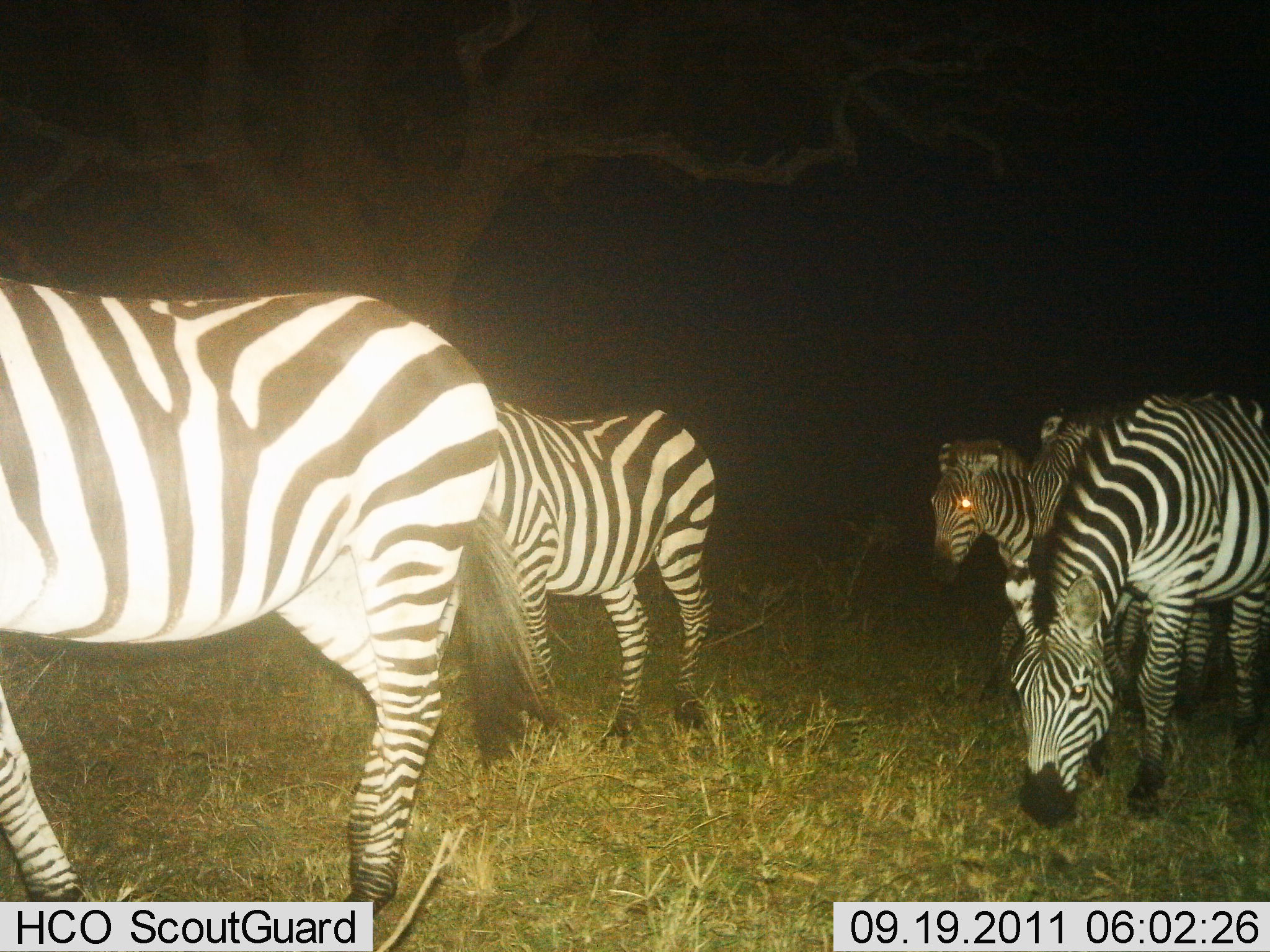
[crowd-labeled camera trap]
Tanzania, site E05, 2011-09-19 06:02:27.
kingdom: Animalia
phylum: Chordata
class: Mammalia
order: Perissodactyla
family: Equidae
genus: Equus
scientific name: Equus quagga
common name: plains zebra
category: zebra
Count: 5.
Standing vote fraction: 27%.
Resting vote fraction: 0%.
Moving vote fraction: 45%.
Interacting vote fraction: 0%.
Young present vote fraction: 9%.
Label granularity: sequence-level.